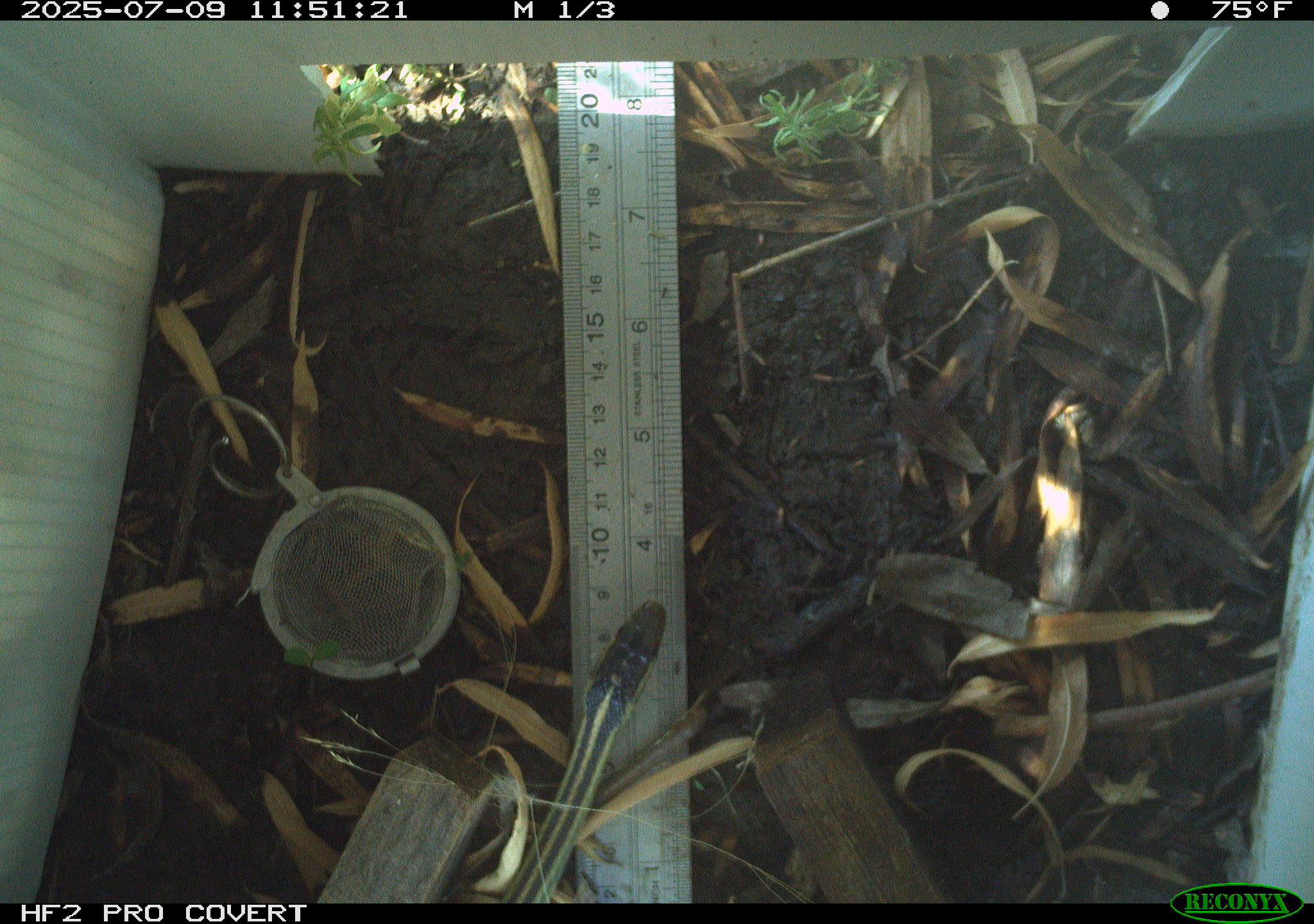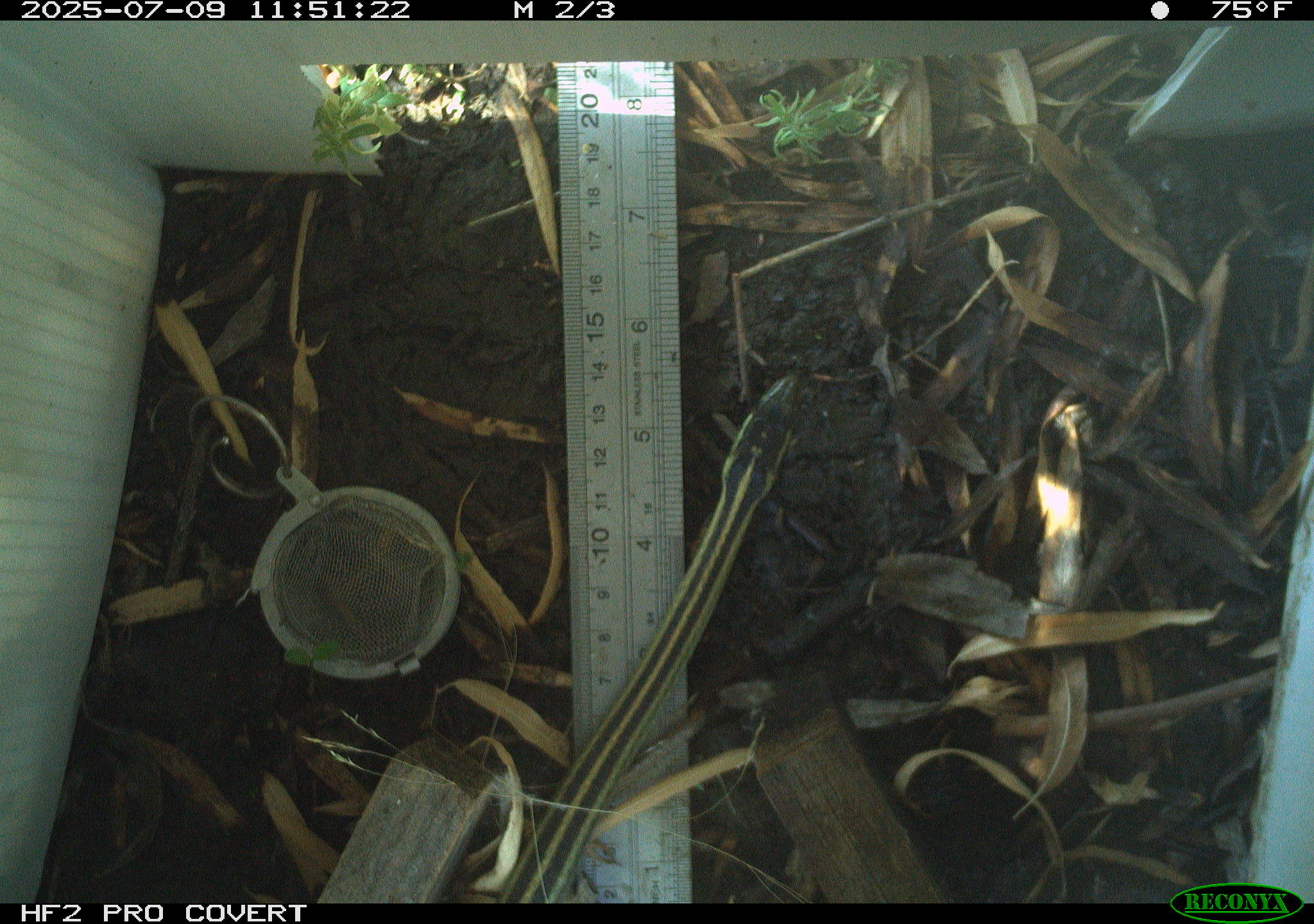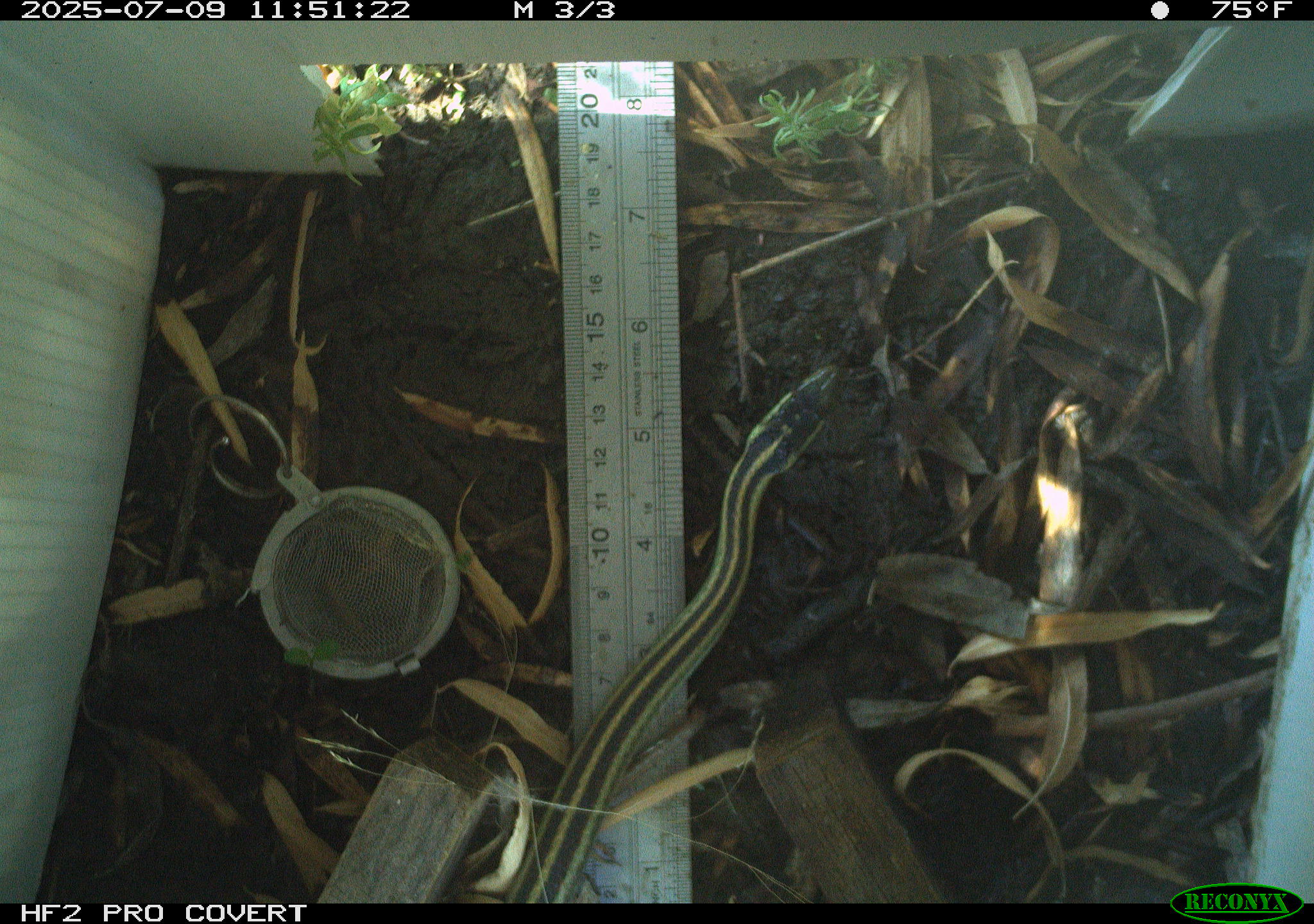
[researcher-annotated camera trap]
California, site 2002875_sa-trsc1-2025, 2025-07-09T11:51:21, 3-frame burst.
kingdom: Animalia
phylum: Chordata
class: Reptilia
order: Squamata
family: Colubridae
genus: Thamnophis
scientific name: Thamnophis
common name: american gartersnakes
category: thamnophis species